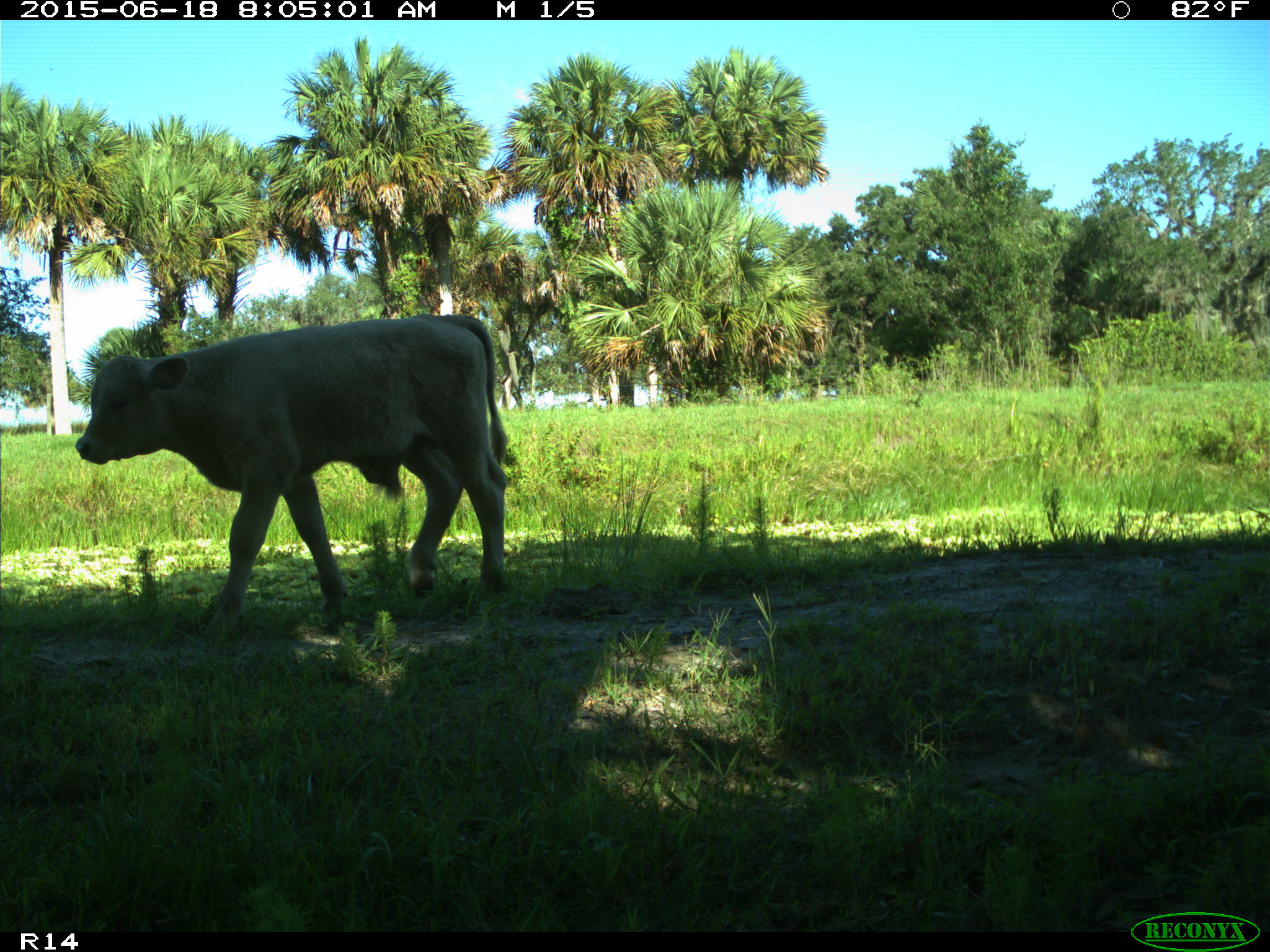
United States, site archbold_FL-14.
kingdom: Animalia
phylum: Chordata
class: Mammalia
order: Artiodactyla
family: Bovidae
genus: Bos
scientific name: Bos taurus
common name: domestic cow